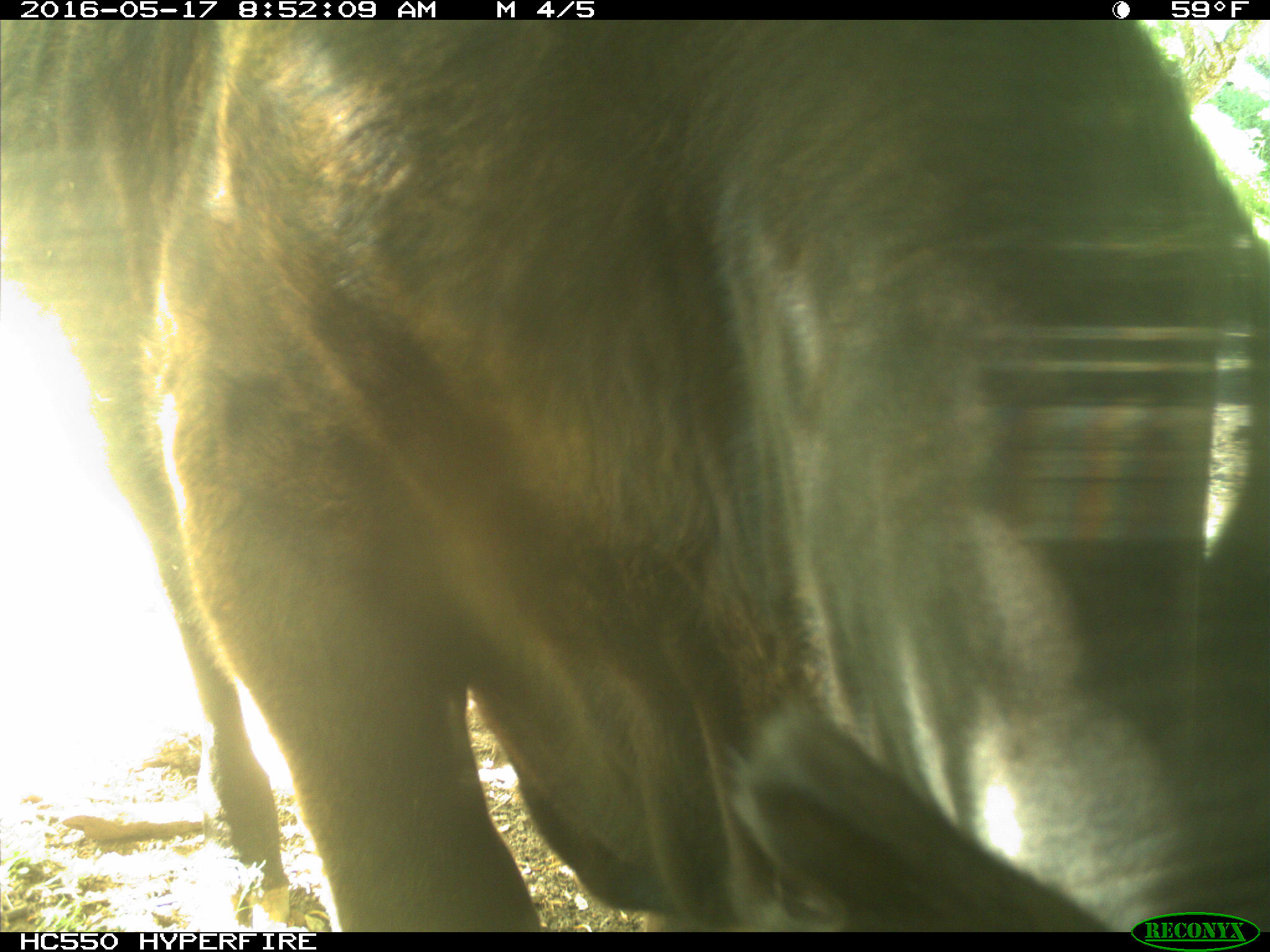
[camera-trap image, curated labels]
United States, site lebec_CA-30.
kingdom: Animalia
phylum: Chordata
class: Mammalia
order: Artiodactyla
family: Bovidae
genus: Bos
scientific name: Bos taurus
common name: domestic cow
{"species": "Bos taurus (domestic cow)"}